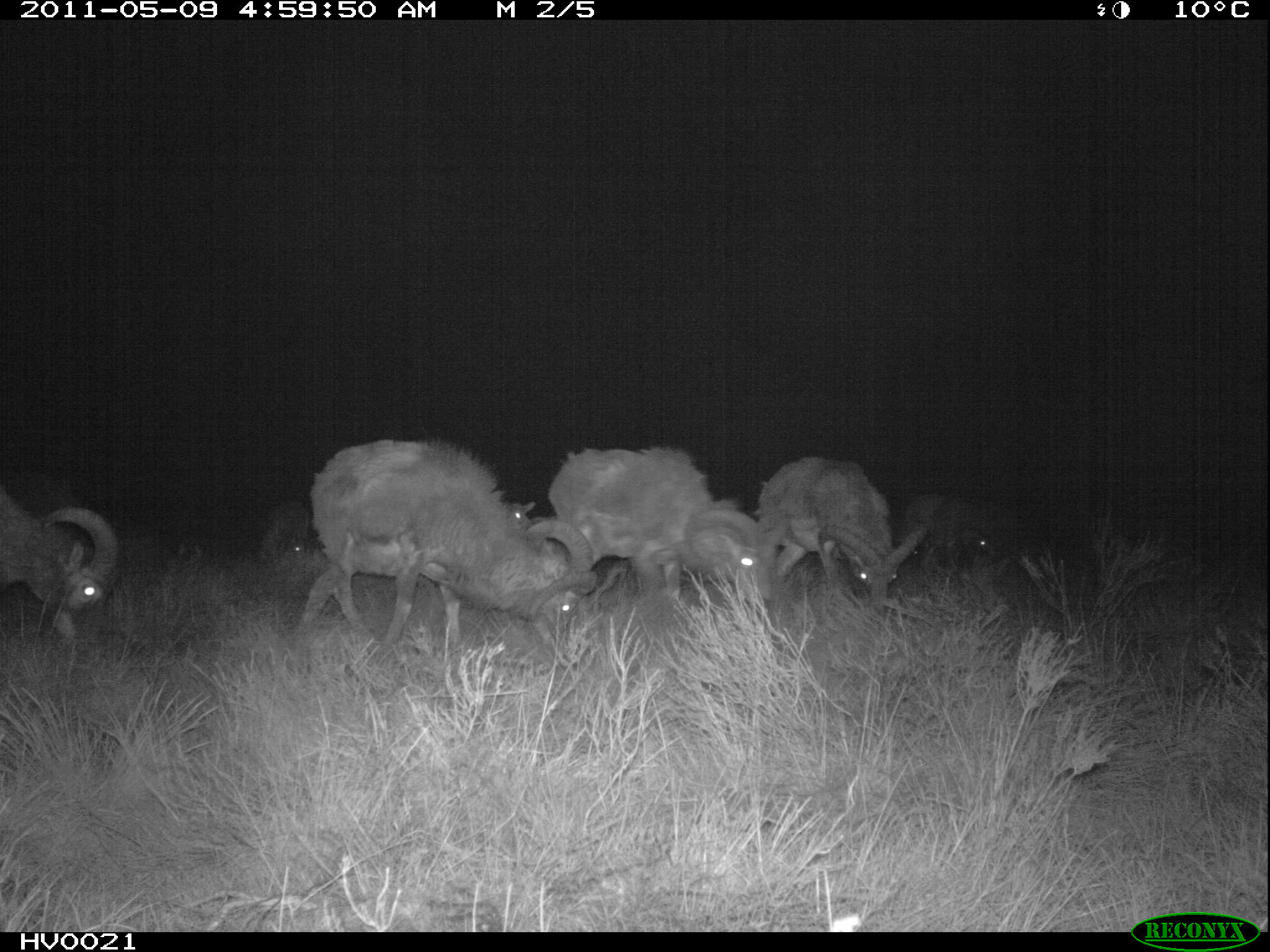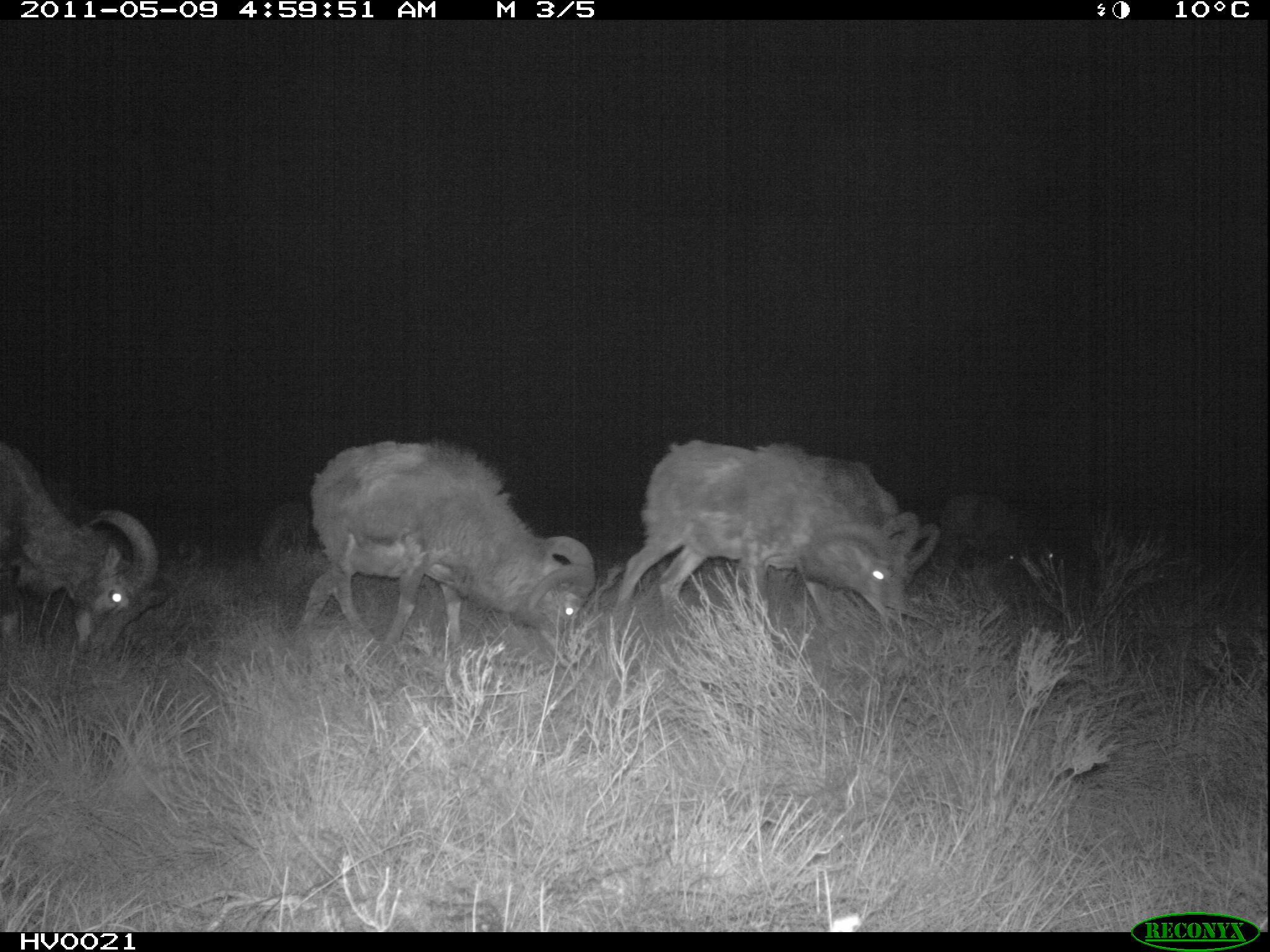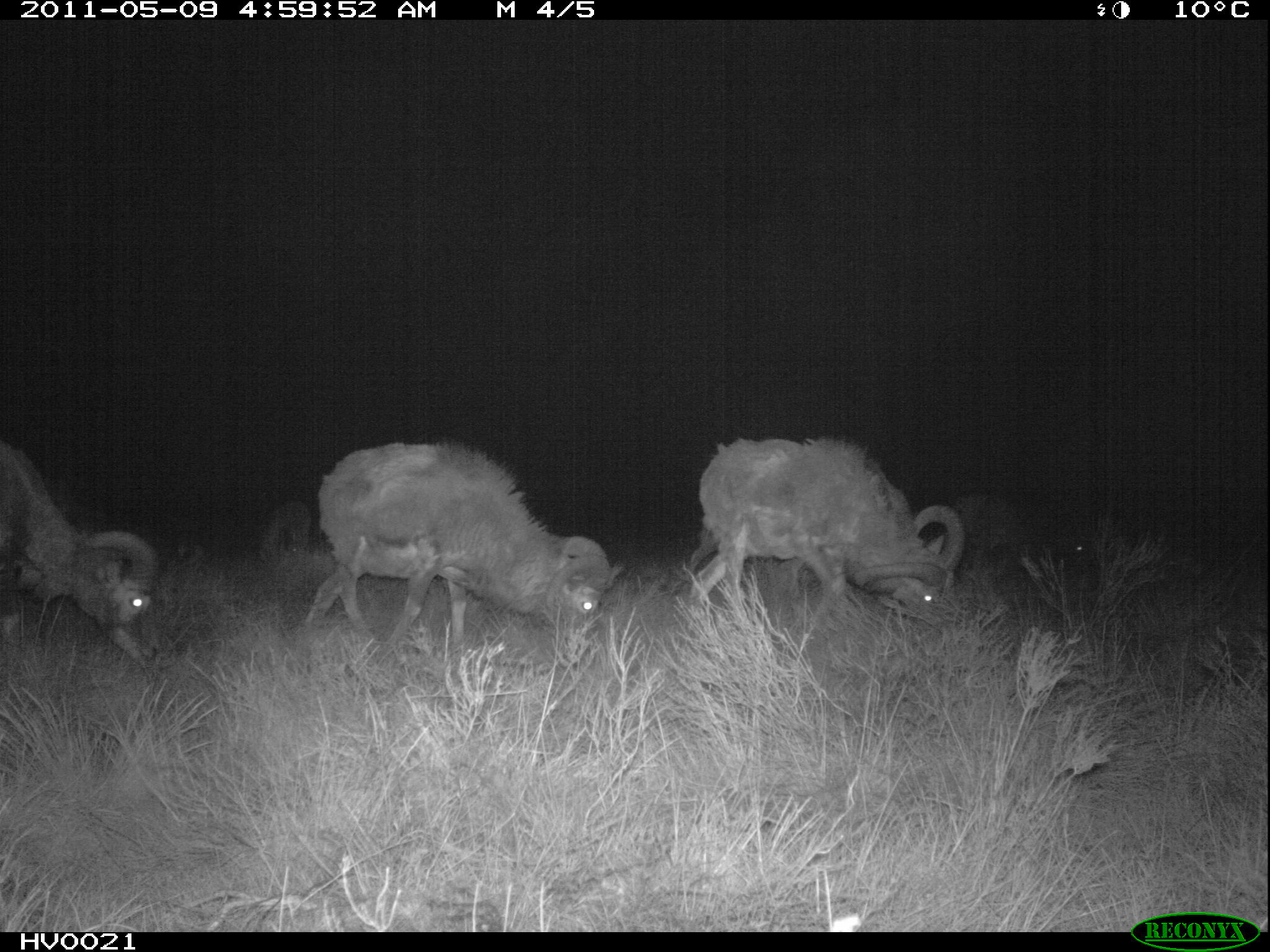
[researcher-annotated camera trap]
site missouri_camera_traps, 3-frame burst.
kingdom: Animalia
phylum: Chordata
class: Mammalia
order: Artiodactyla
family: Bovidae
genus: Ovis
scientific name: Ovis ammon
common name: mouflon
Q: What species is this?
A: Mouflon (Ovis ammon).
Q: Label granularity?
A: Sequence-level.